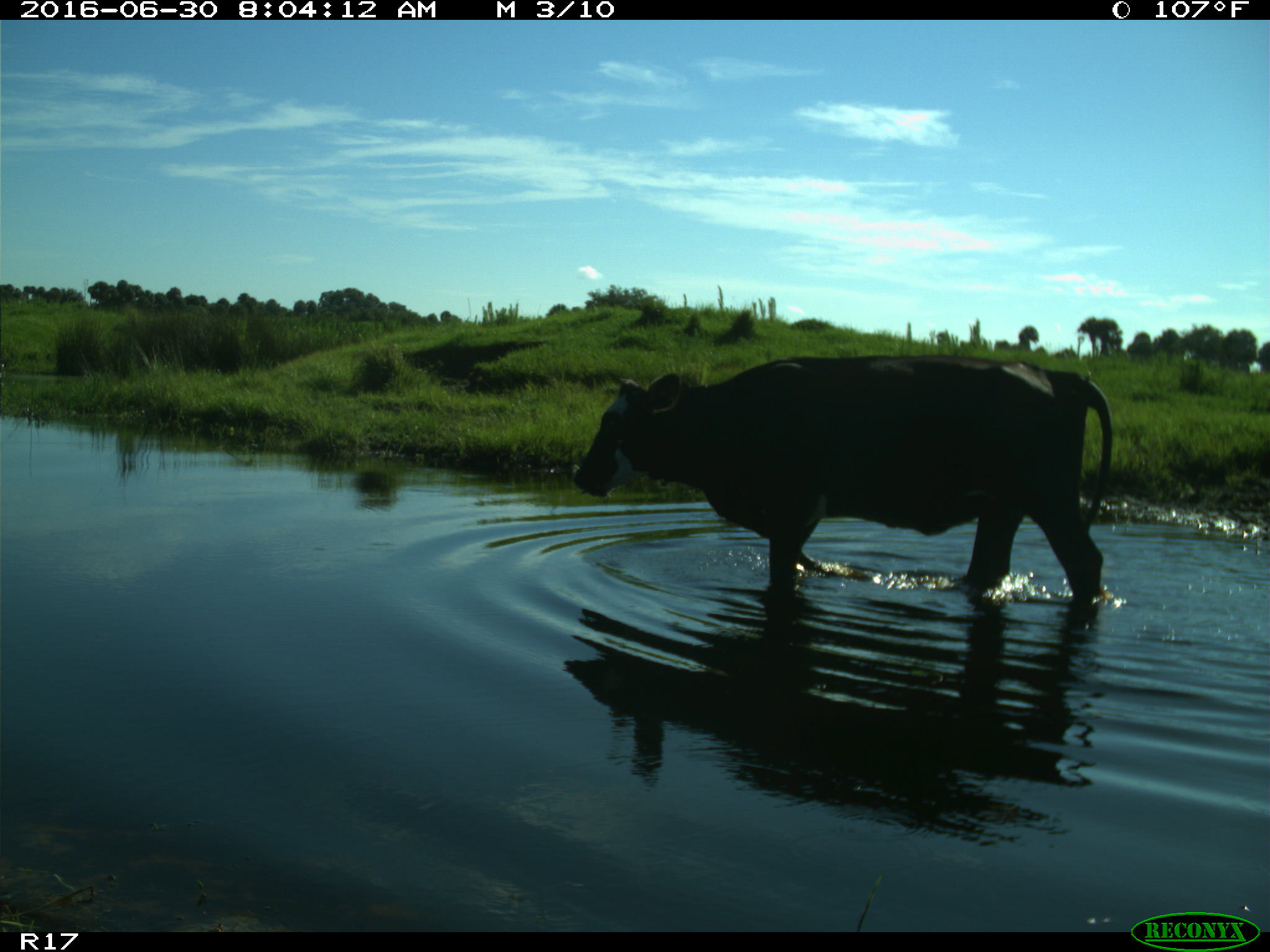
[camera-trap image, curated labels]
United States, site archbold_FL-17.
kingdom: Animalia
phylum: Chordata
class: Mammalia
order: Artiodactyla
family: Bovidae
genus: Bos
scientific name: Bos taurus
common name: domestic cow